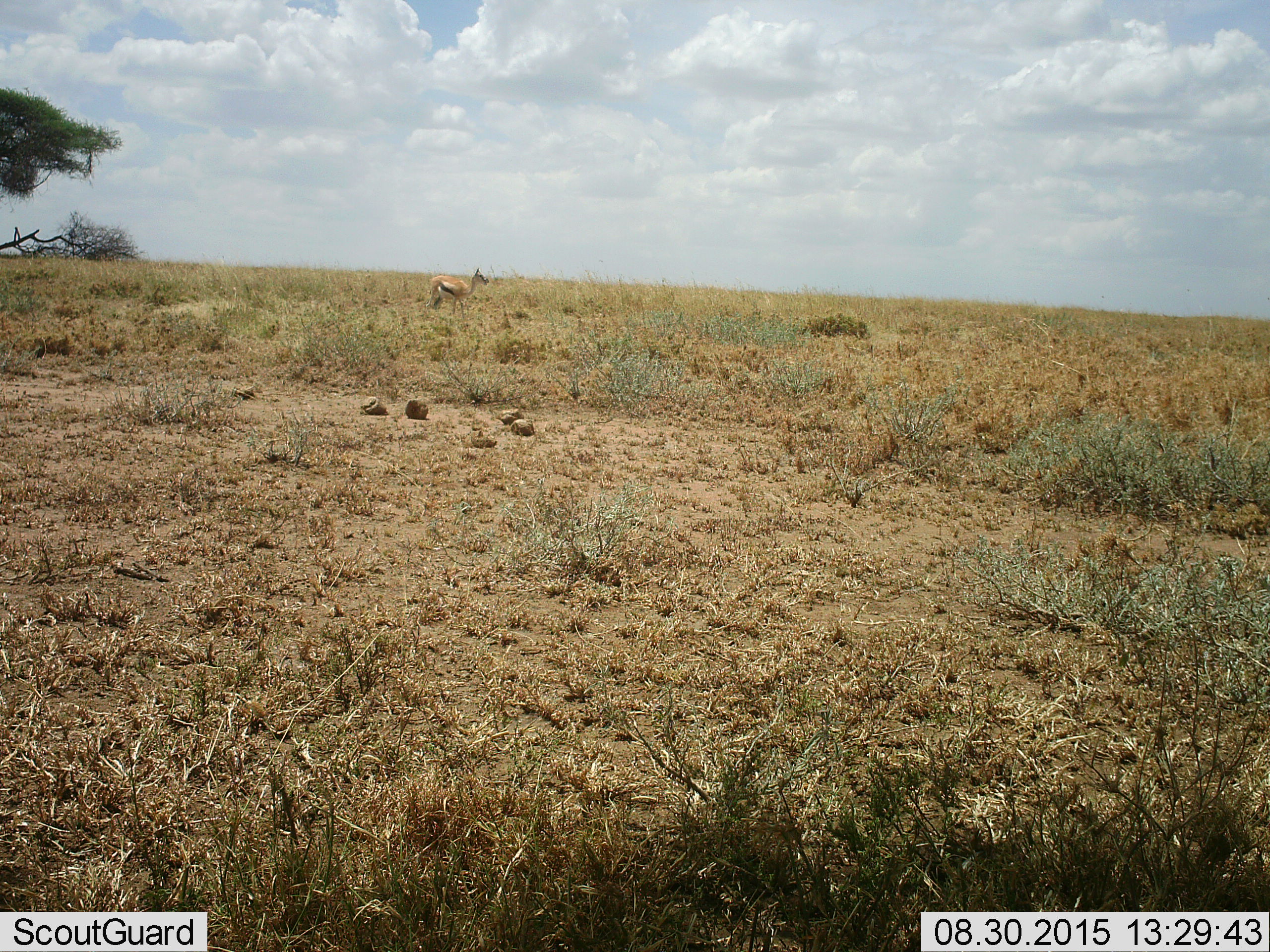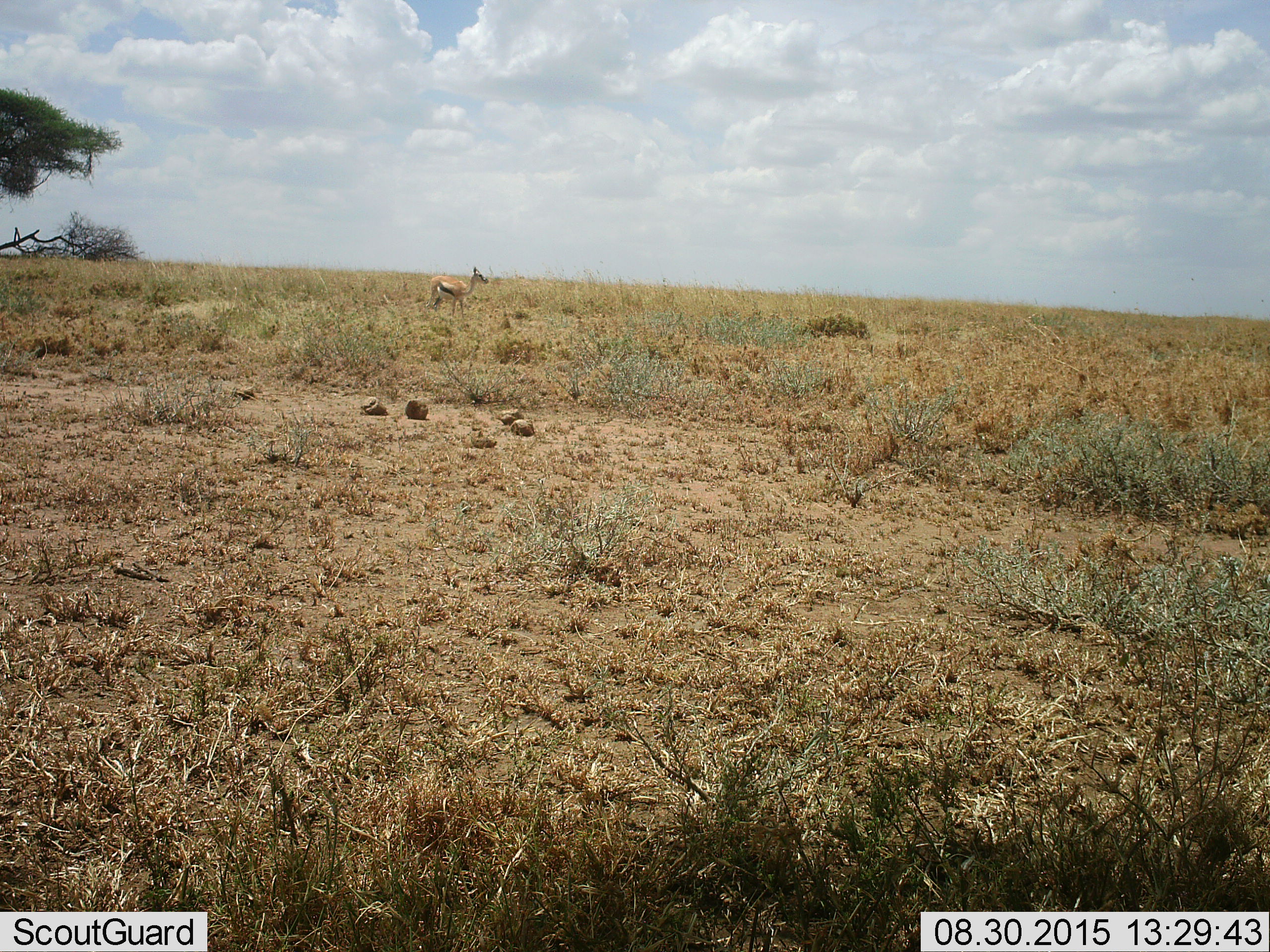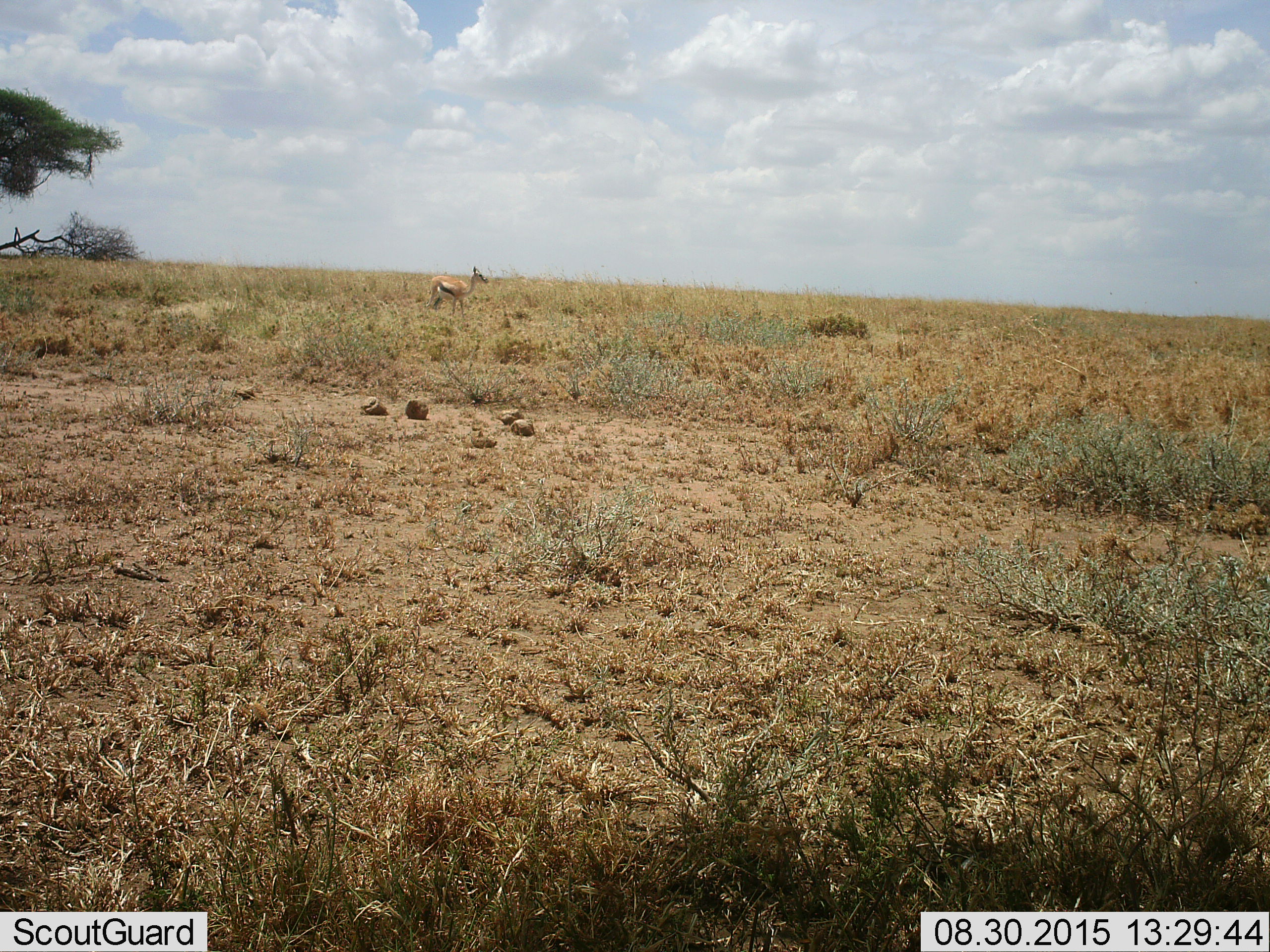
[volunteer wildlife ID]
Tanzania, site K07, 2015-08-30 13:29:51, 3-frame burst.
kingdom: Animalia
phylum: Chordata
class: Mammalia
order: Artiodactyla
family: Bovidae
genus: Eudorcas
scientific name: Eudorcas thomsonii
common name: thomson's gazelle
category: gazellethomsons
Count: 1.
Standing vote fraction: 62%.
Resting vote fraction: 0%.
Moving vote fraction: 38%.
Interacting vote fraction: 0%.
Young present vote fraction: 0%.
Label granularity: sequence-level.